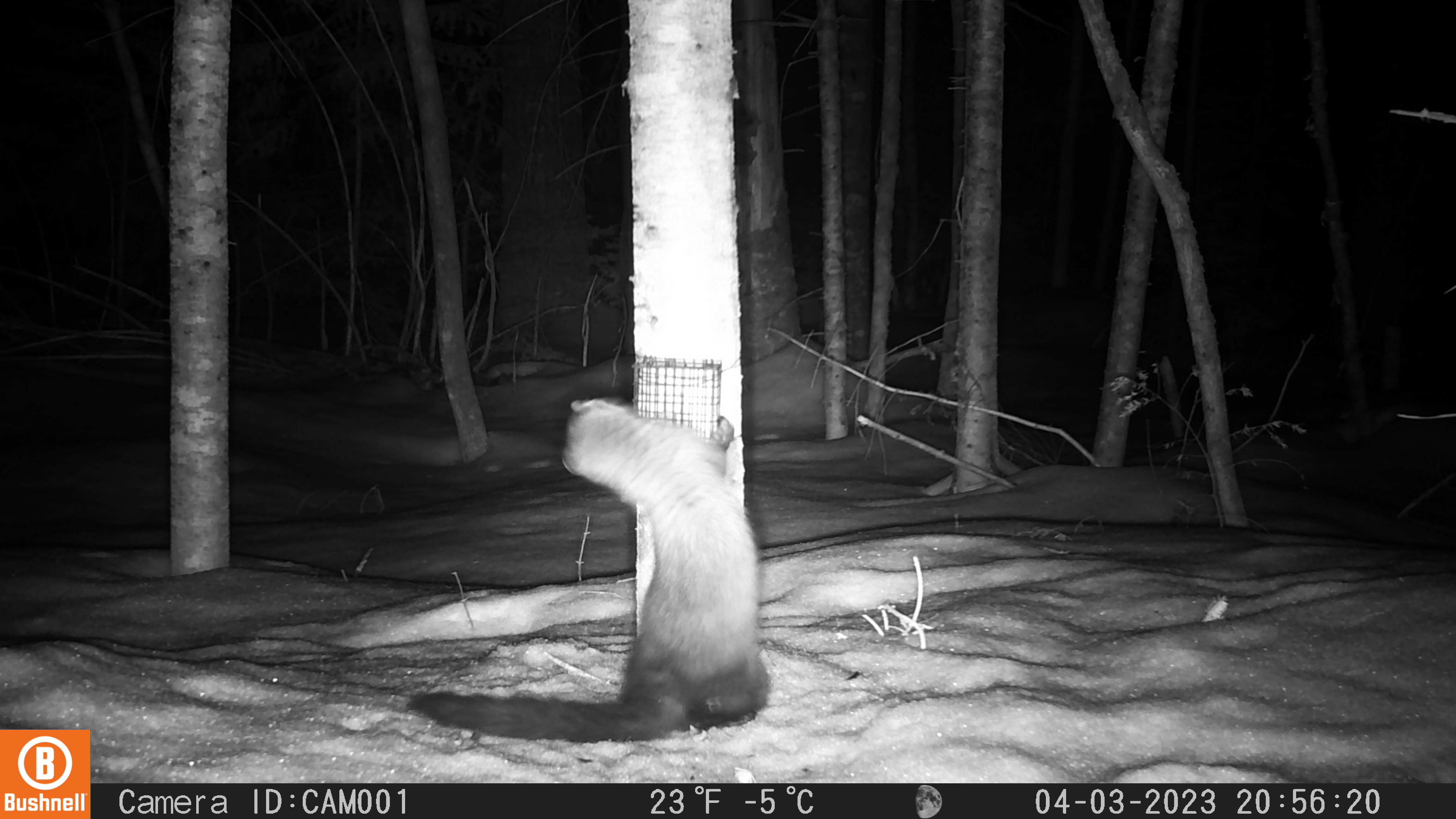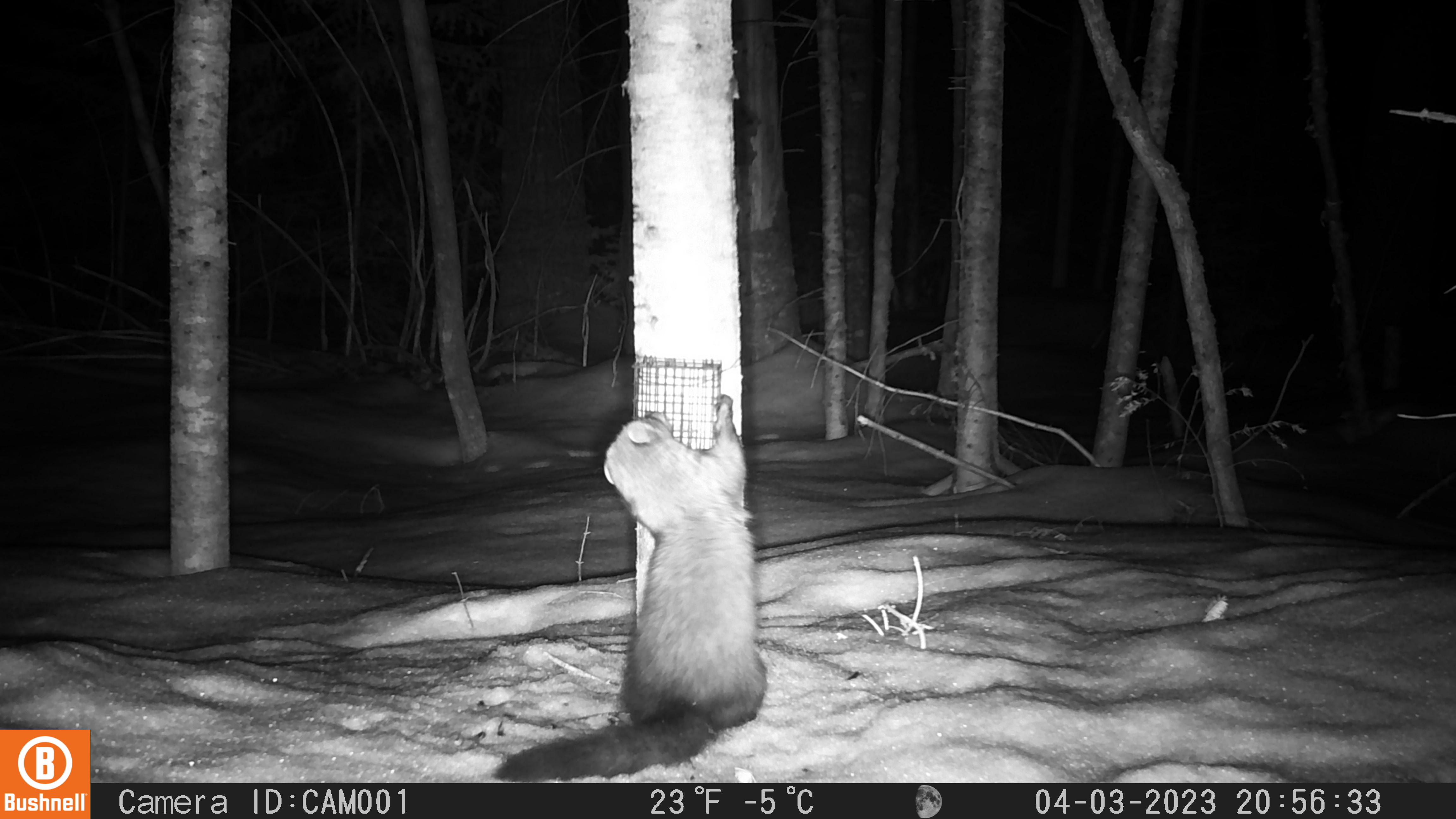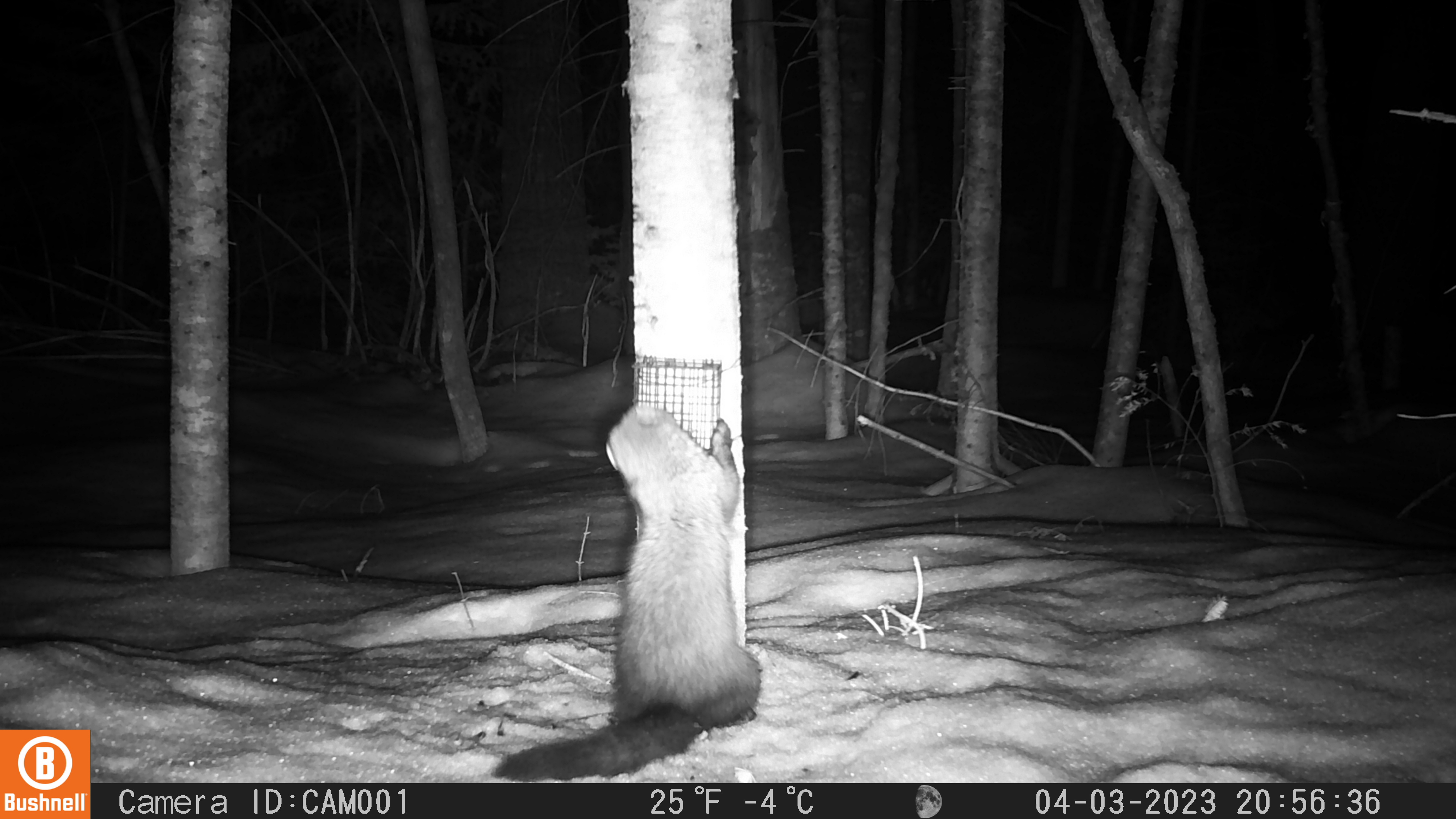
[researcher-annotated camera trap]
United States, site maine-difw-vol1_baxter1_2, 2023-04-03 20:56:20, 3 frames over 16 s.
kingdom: Animalia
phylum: Chordata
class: Mammalia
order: Carnivora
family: Mustelidae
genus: Pekania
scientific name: Pekania pennanti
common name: fisher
Fisher (Pekania pennanti).